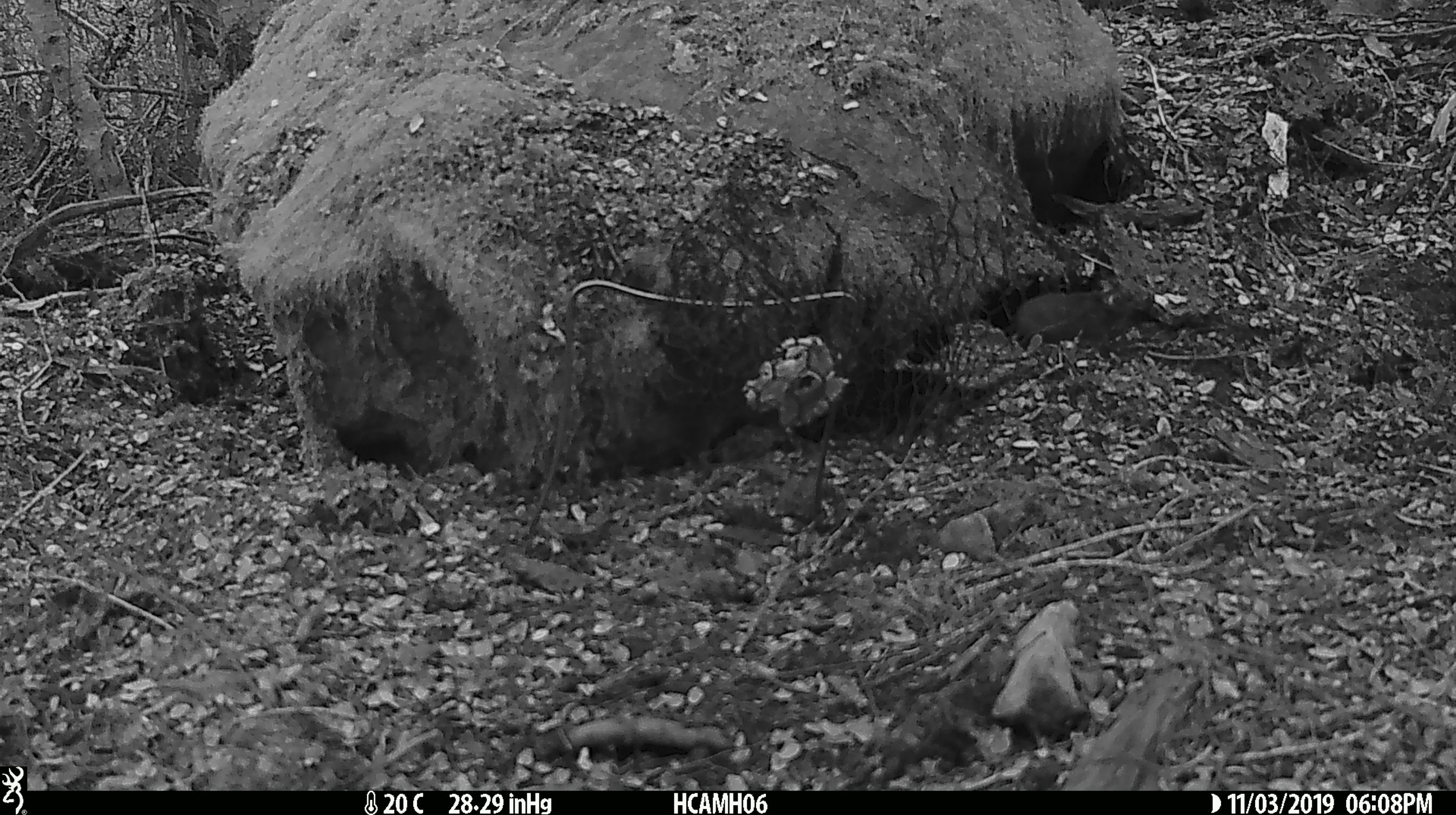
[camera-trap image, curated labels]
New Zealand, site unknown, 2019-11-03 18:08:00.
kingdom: Animalia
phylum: Chordata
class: Mammalia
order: Rodentia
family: Muridae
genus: Mus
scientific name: Mus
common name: mouse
Mouse (Mus).